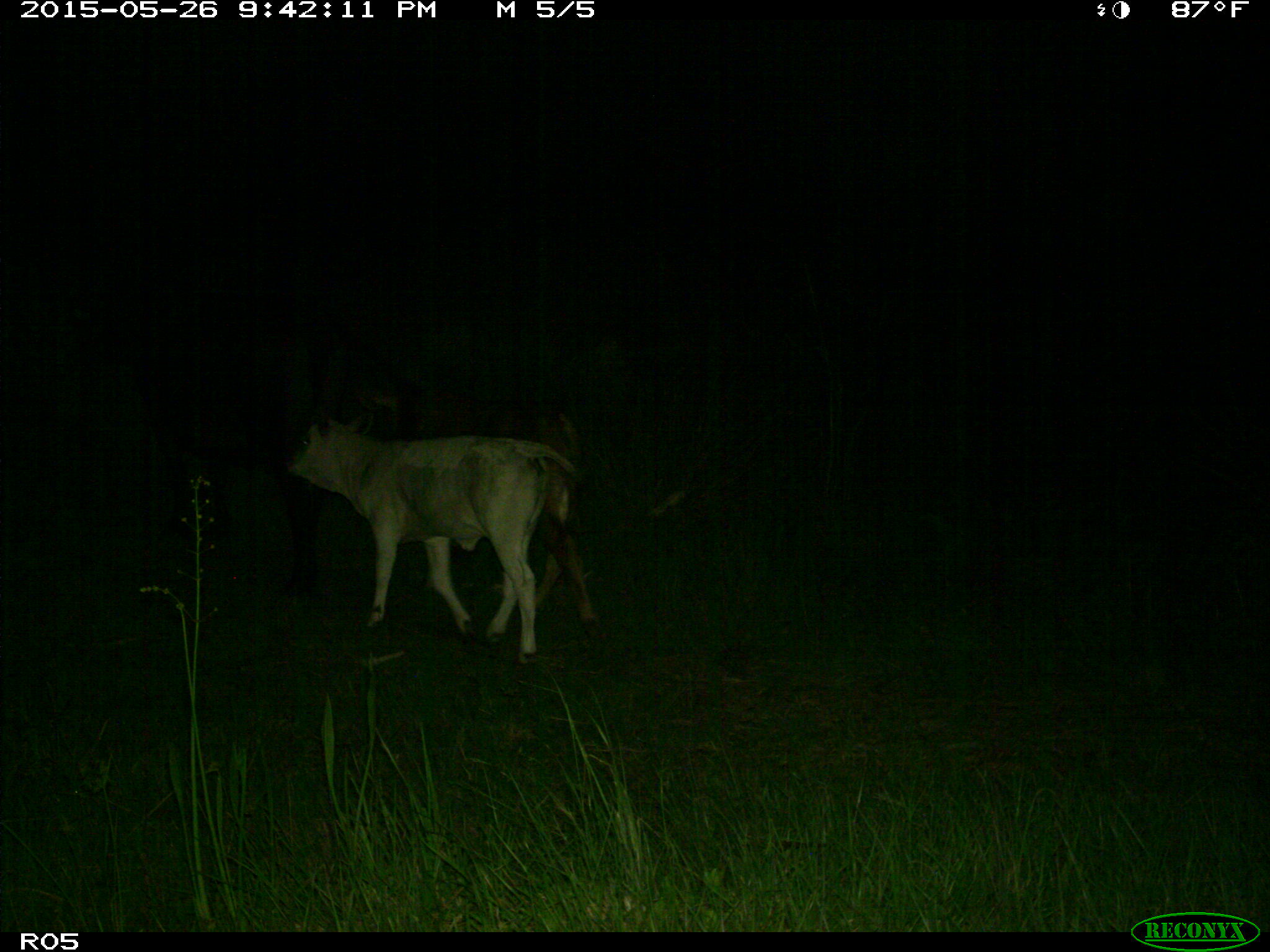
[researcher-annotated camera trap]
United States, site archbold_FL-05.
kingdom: Animalia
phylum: Chordata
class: Mammalia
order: Artiodactyla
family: Bovidae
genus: Bos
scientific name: Bos taurus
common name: domestic cow